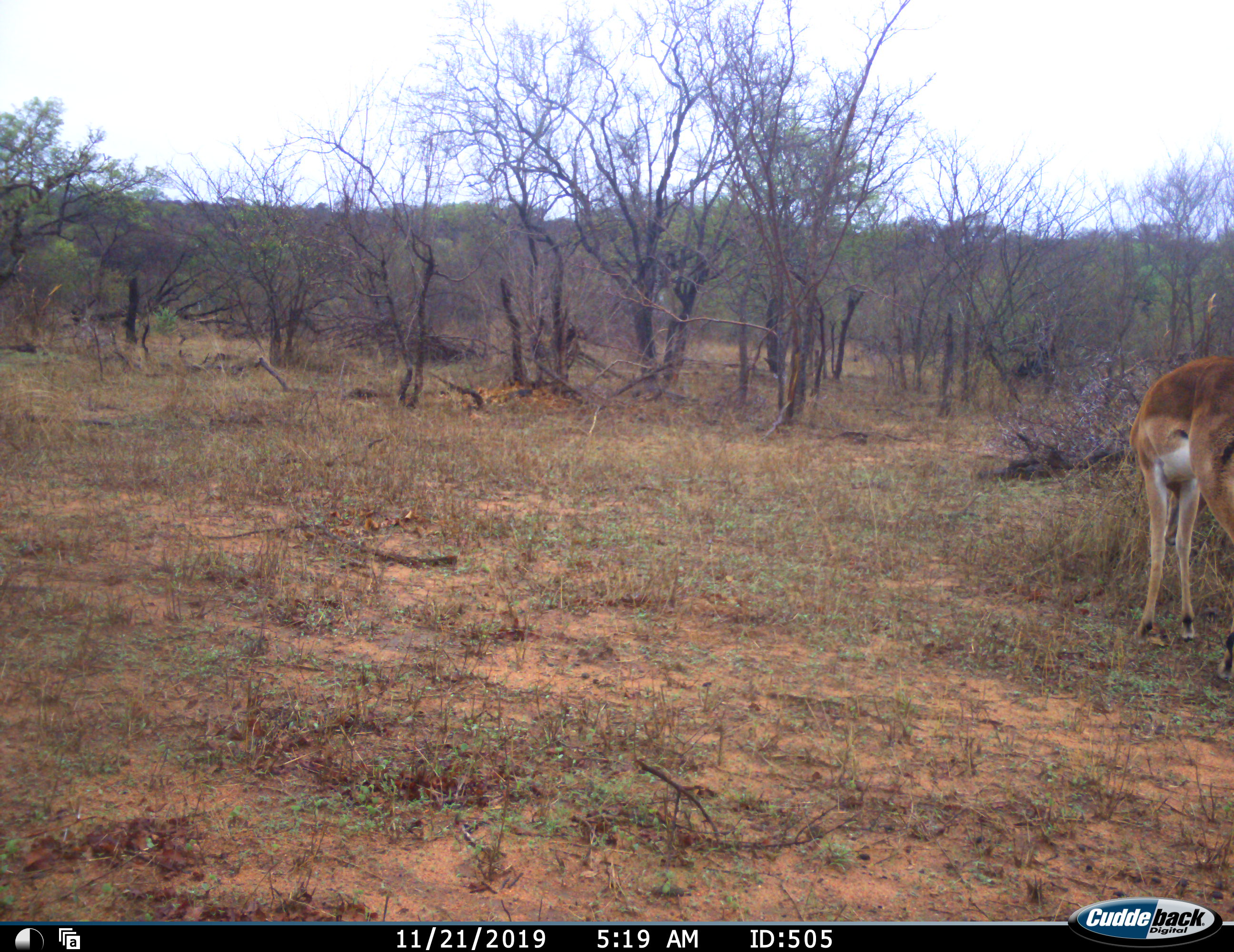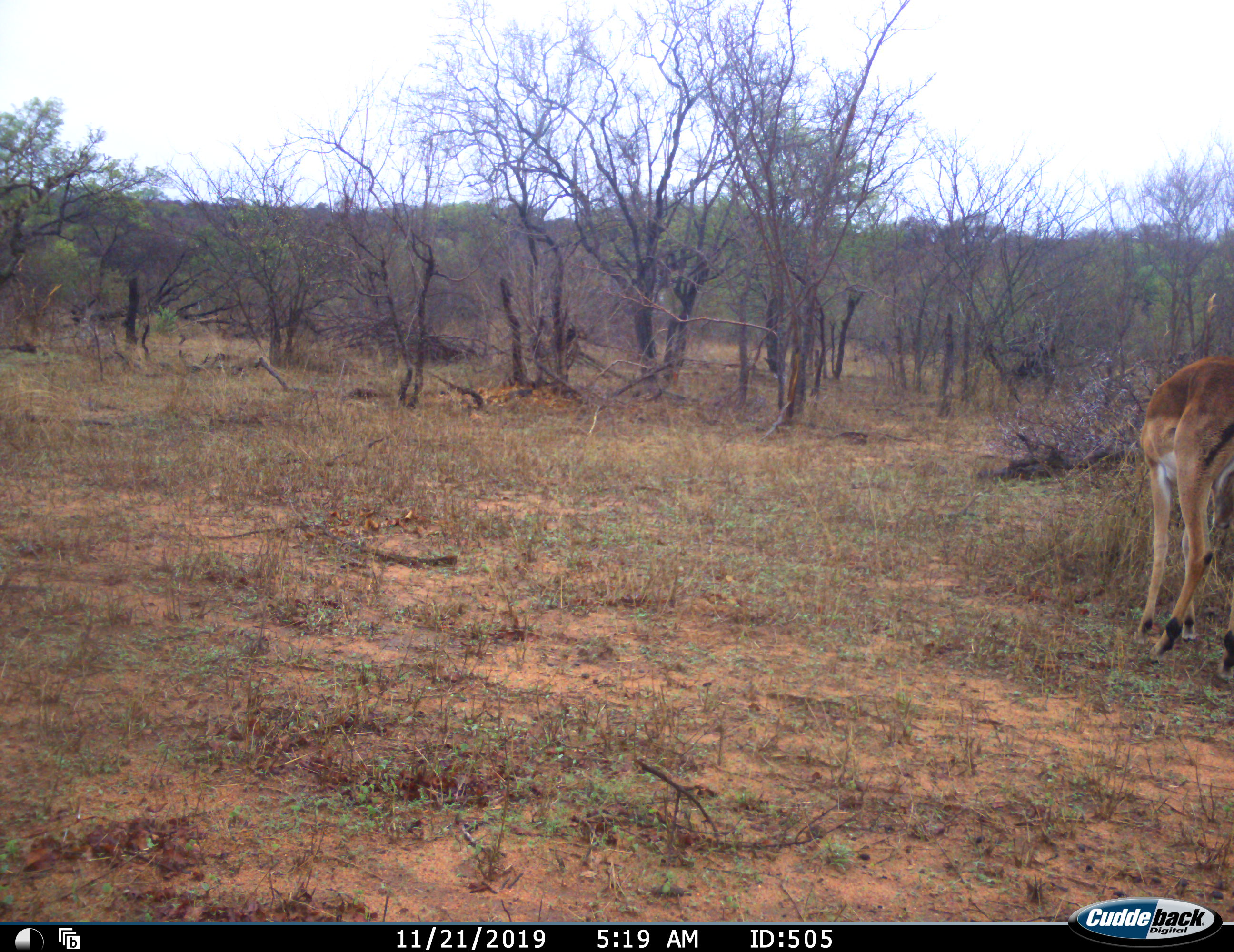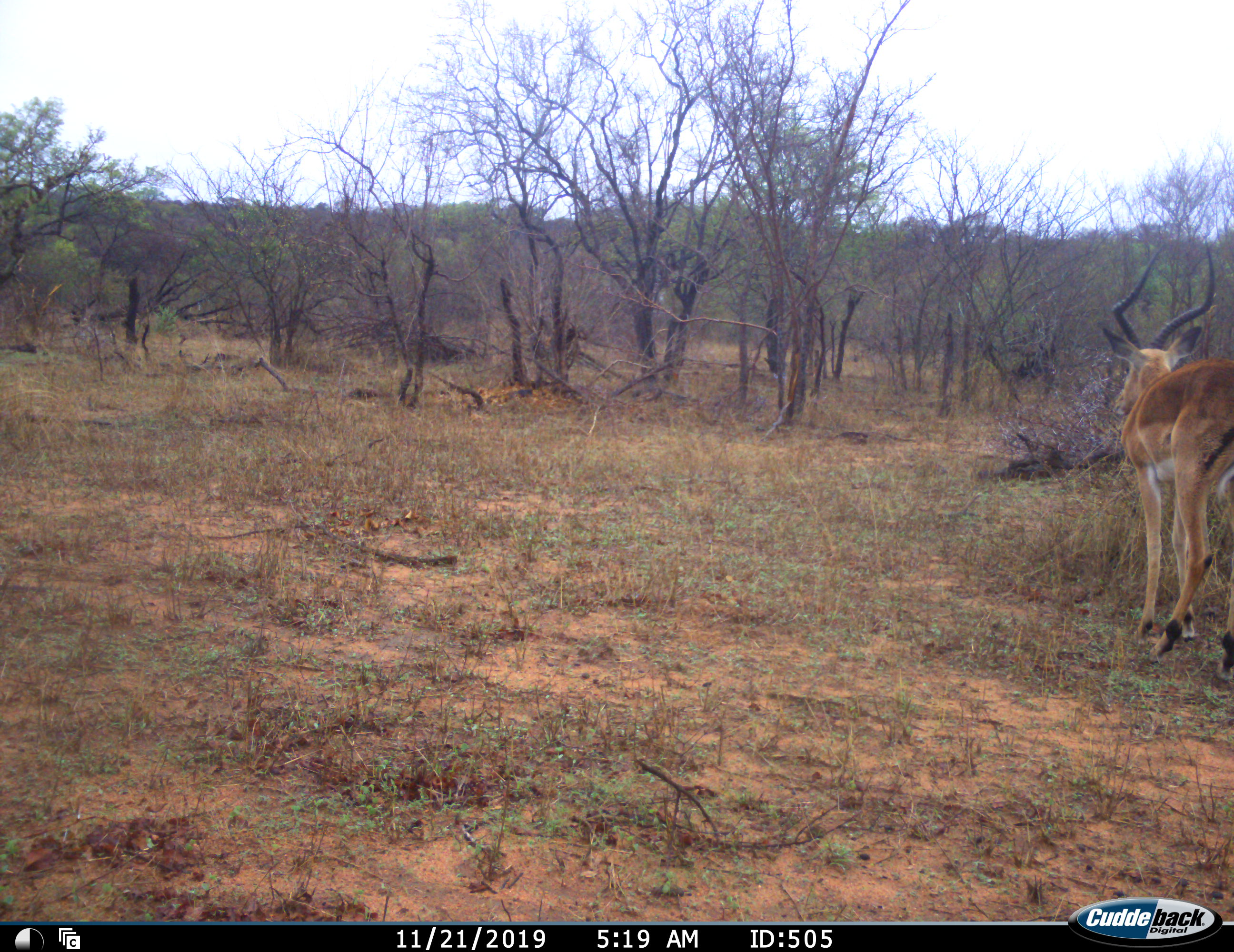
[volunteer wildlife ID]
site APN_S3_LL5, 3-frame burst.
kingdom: Animalia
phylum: Chordata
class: Mammalia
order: Artiodactyla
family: Bovidae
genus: Aepyceros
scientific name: Aepyceros melampus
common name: impala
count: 1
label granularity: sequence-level